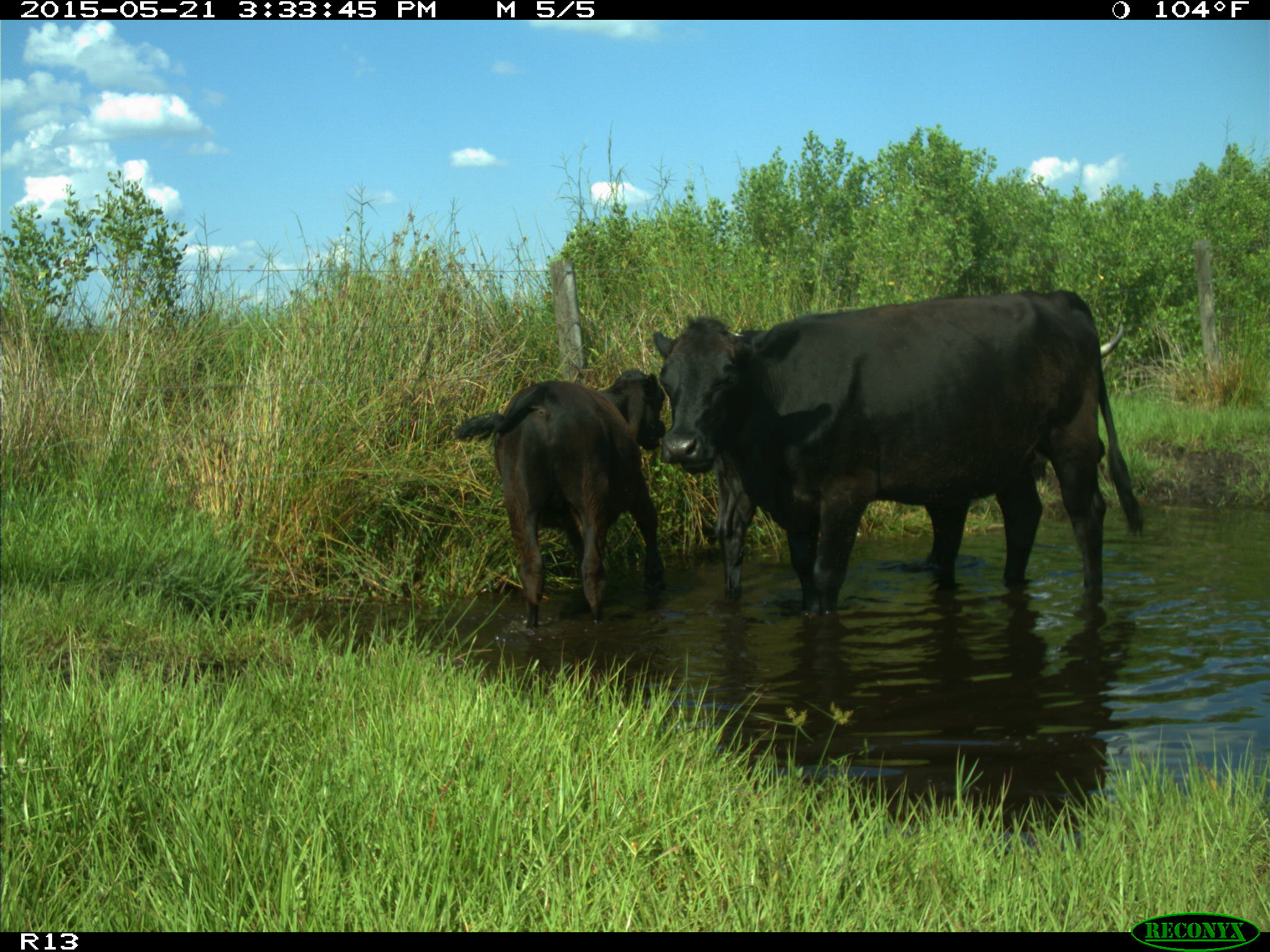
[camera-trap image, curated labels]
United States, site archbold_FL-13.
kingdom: Animalia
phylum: Chordata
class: Mammalia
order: Artiodactyla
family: Bovidae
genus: Bos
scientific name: Bos taurus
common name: domestic cow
Bos taurus (domestic cow).